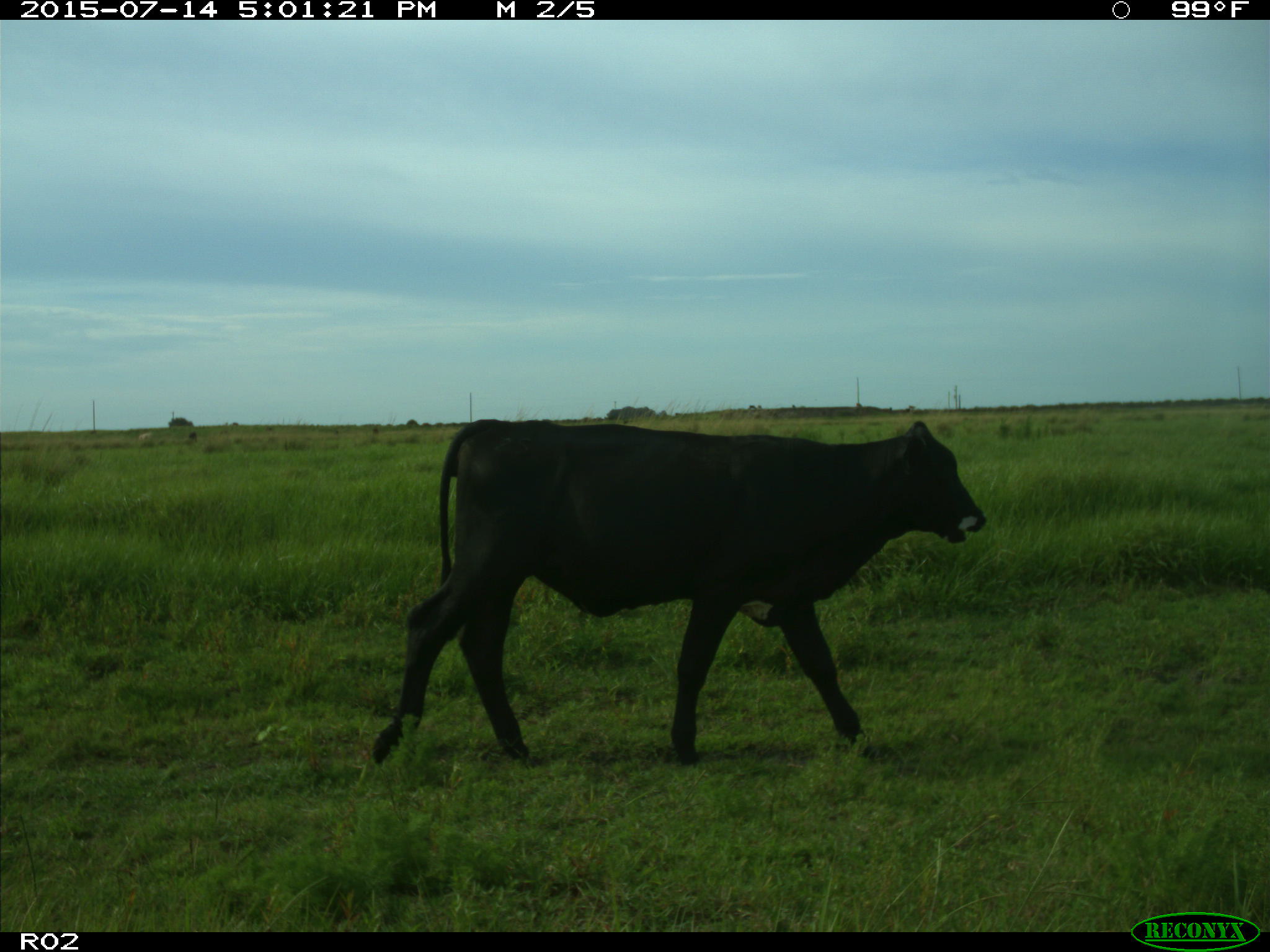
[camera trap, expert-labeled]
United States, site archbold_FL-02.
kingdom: Animalia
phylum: Chordata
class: Mammalia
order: Artiodactyla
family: Bovidae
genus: Bos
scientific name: Bos taurus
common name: domestic cow